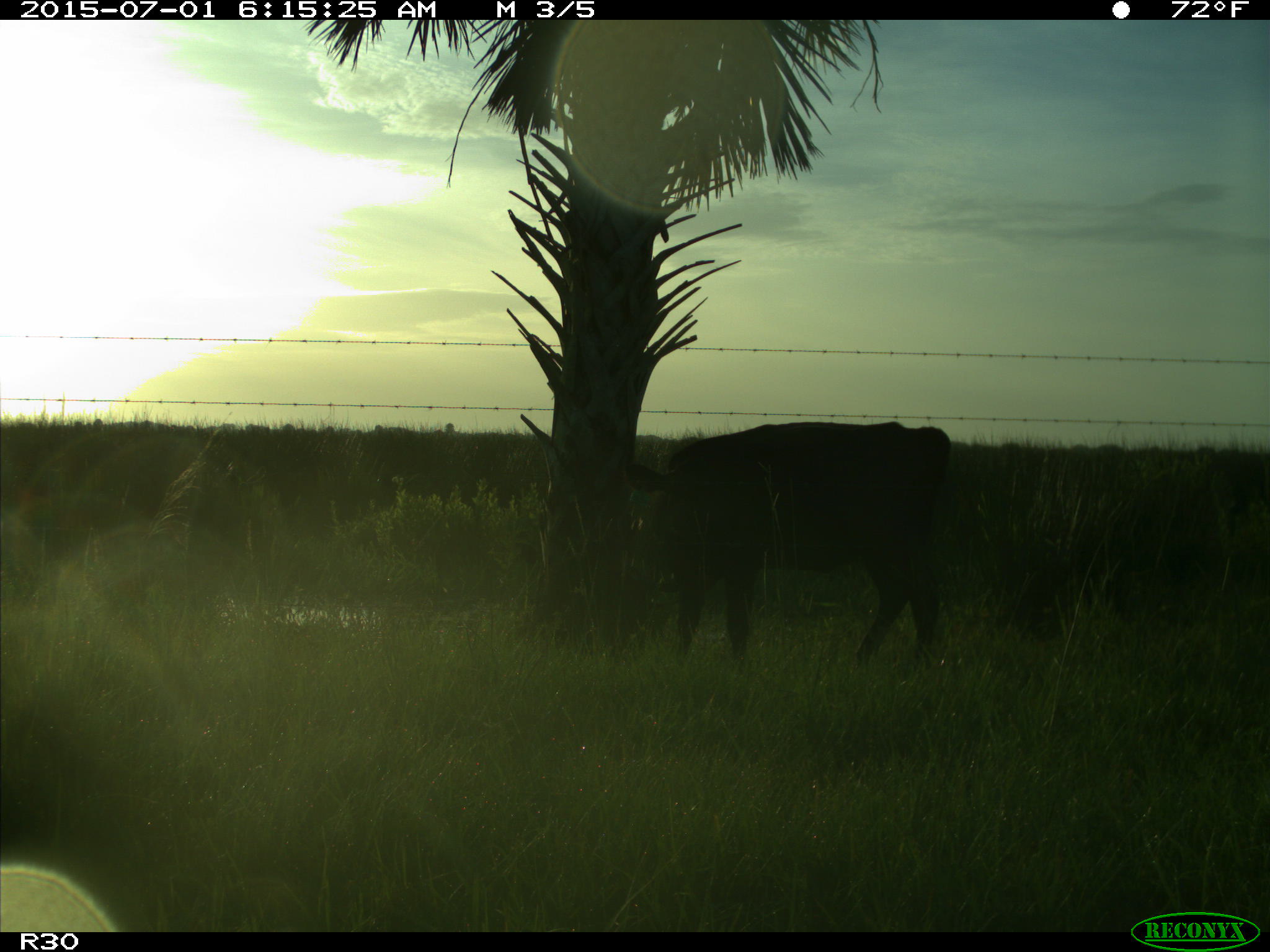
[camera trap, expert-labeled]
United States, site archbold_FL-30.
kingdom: Animalia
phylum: Chordata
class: Mammalia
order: Artiodactyla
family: Bovidae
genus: Bos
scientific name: Bos taurus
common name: domestic cow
Bos taurus (domestic cow).